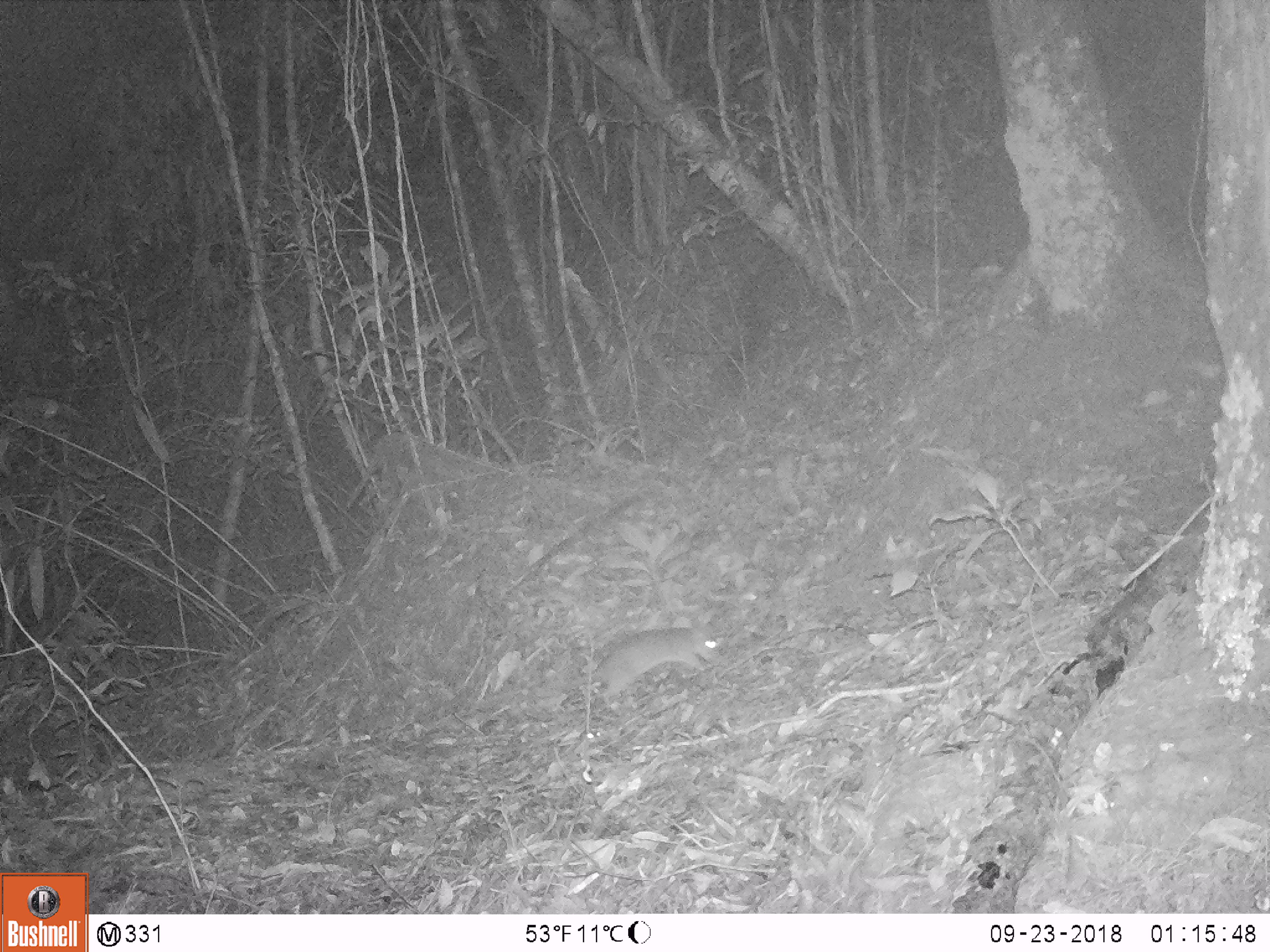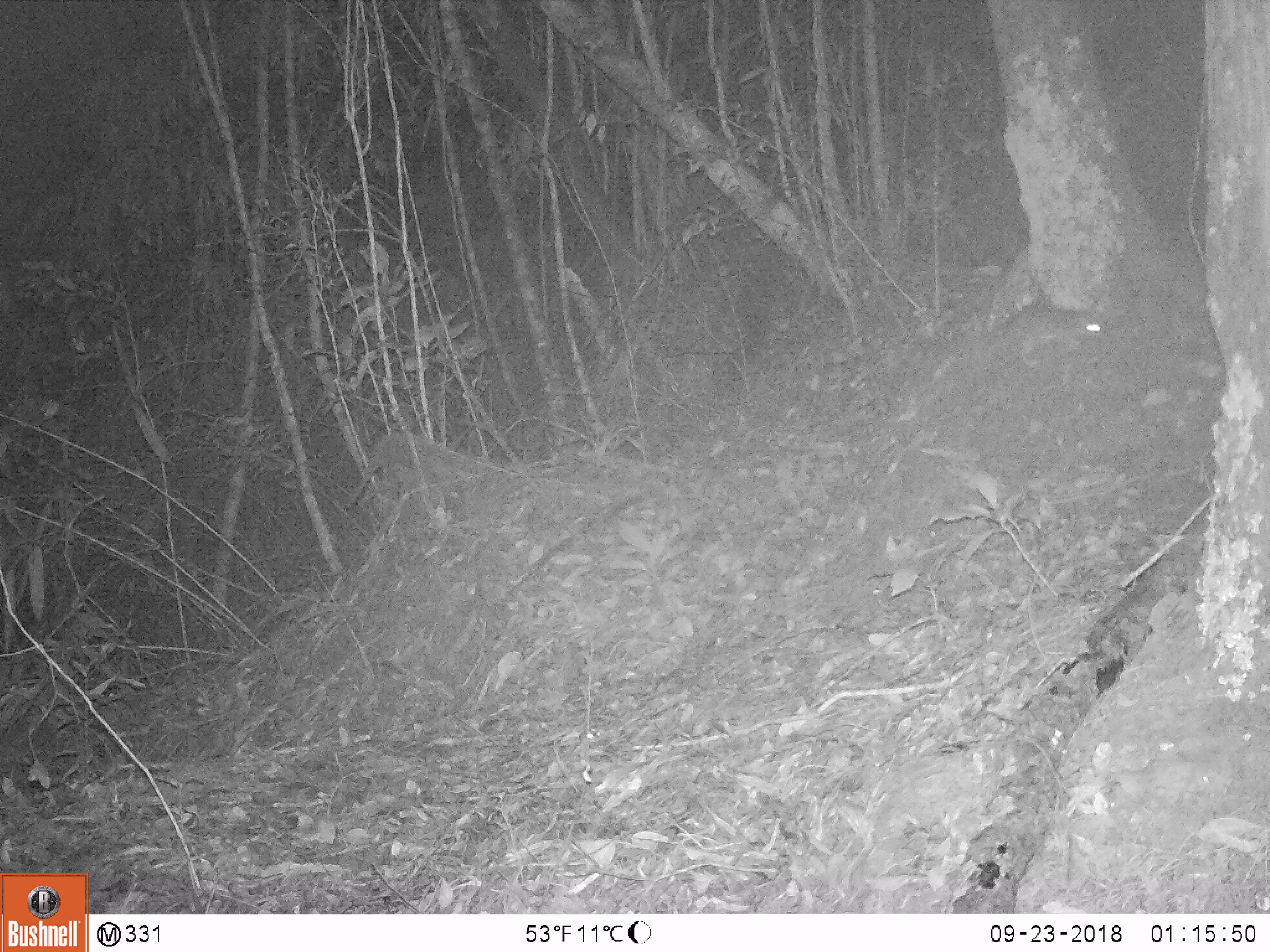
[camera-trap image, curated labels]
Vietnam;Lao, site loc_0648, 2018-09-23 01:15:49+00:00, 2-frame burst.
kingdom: Animalia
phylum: Chordata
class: Mammalia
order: Rodentia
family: Muridae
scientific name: Muridae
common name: old-world mice and rats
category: unidentified murid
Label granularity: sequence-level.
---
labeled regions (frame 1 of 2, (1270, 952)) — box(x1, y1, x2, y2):
unidentified murid: box(563, 618, 719, 704)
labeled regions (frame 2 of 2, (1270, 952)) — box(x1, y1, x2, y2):
unidentified murid: box(981, 299, 1112, 366)